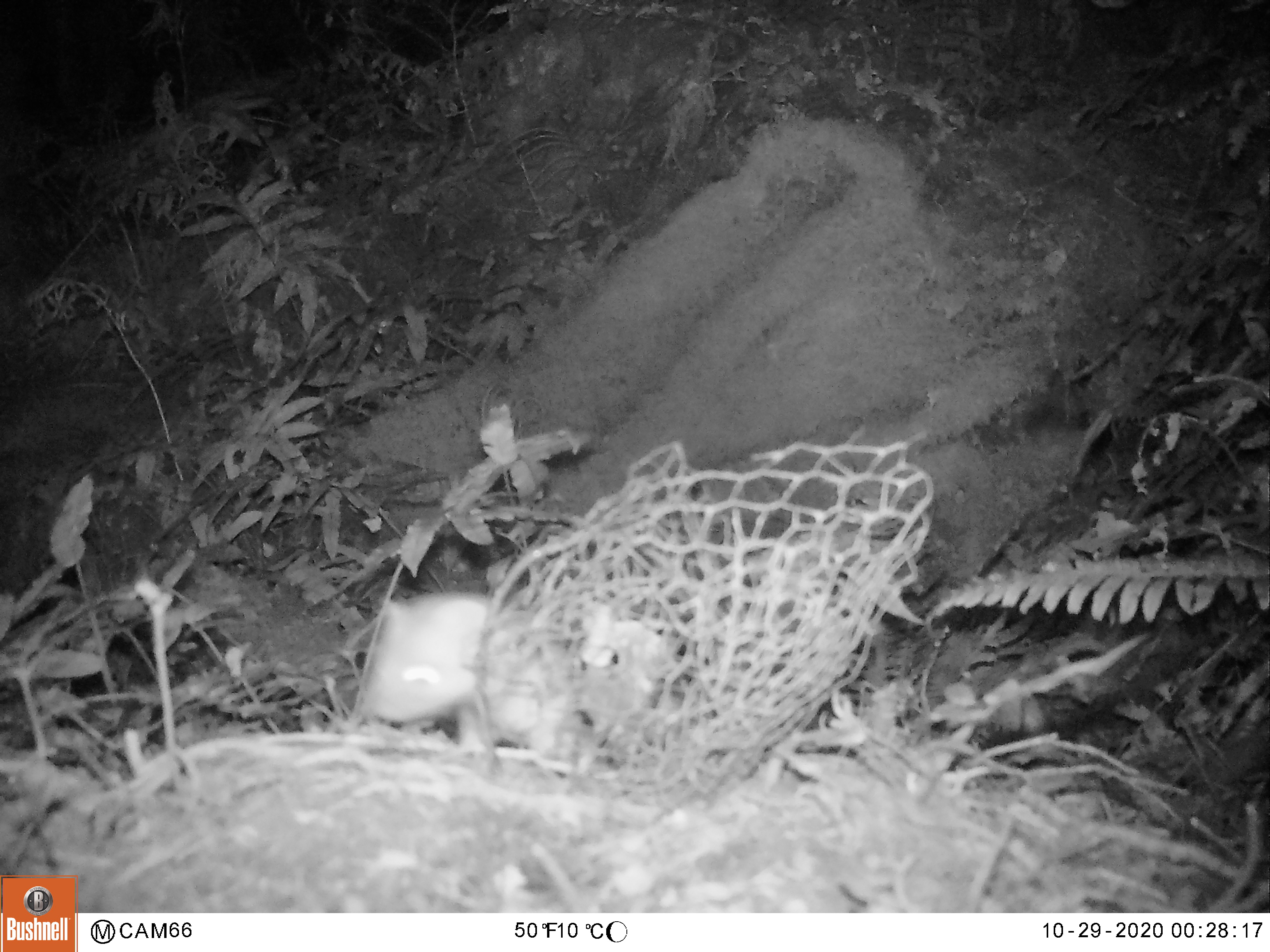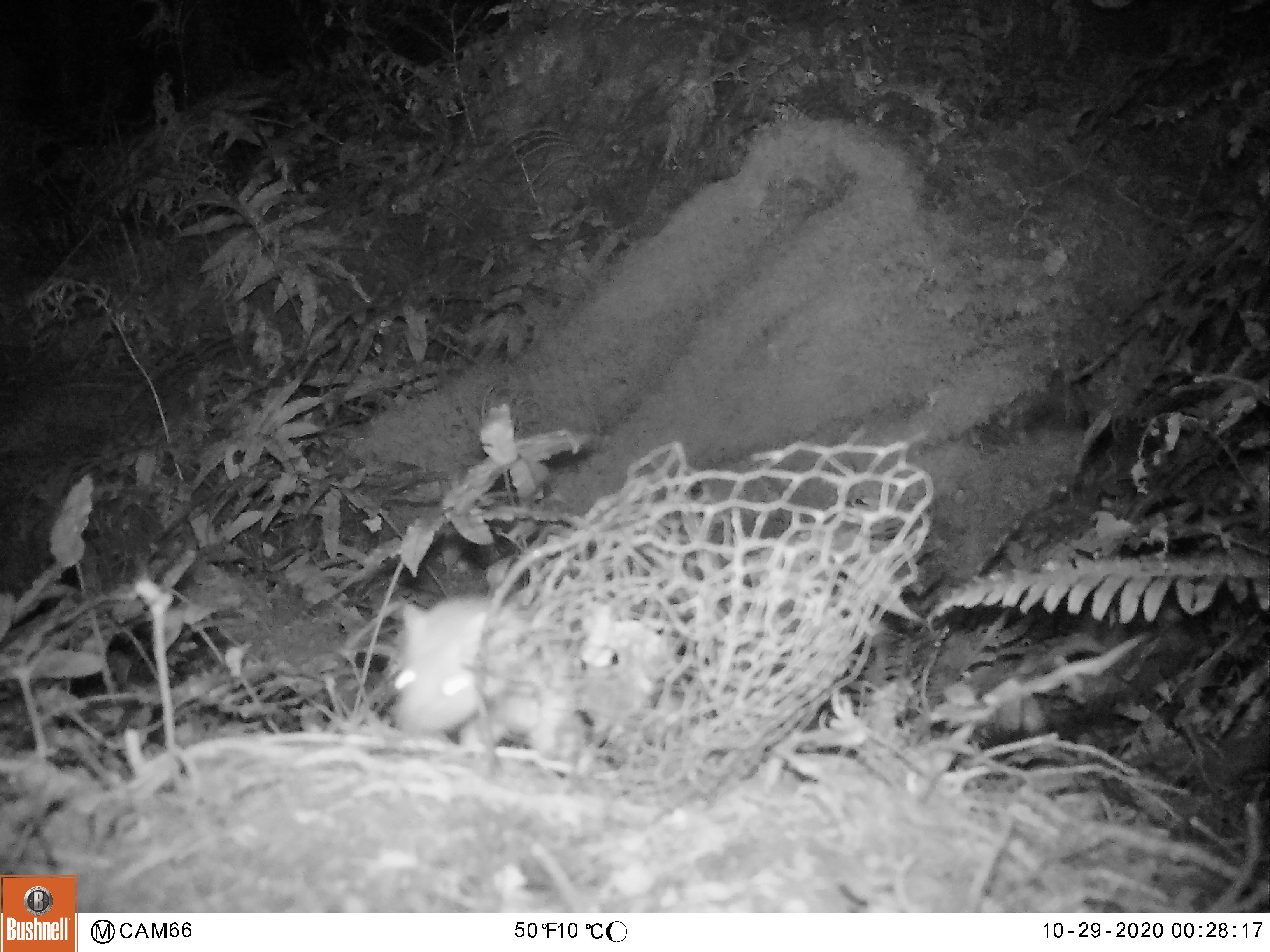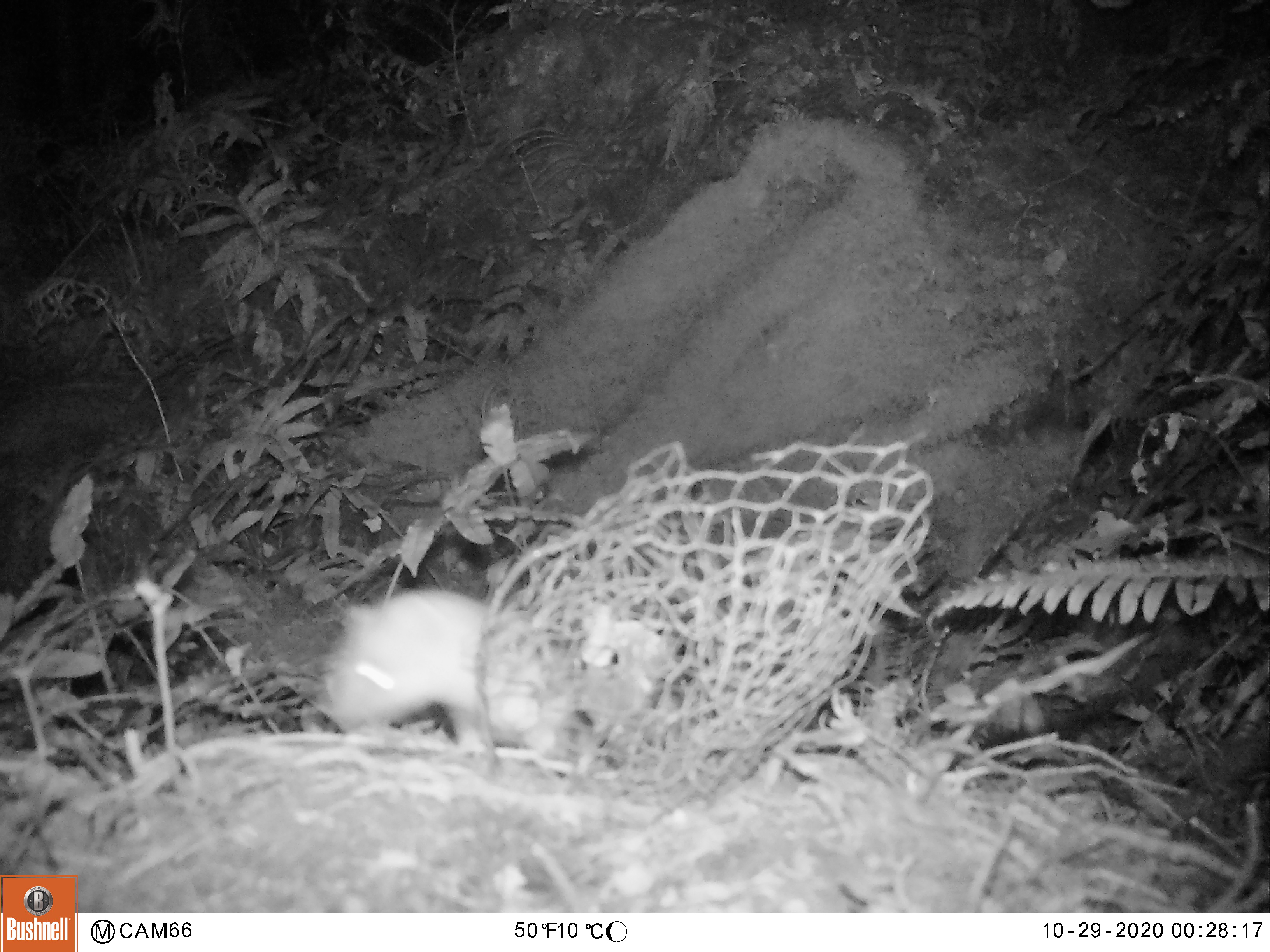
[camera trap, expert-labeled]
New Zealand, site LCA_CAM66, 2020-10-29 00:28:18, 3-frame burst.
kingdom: Animalia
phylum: Chordata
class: Mammalia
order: Carnivora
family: Mustelidae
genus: Mustela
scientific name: Mustela erminea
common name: stoat